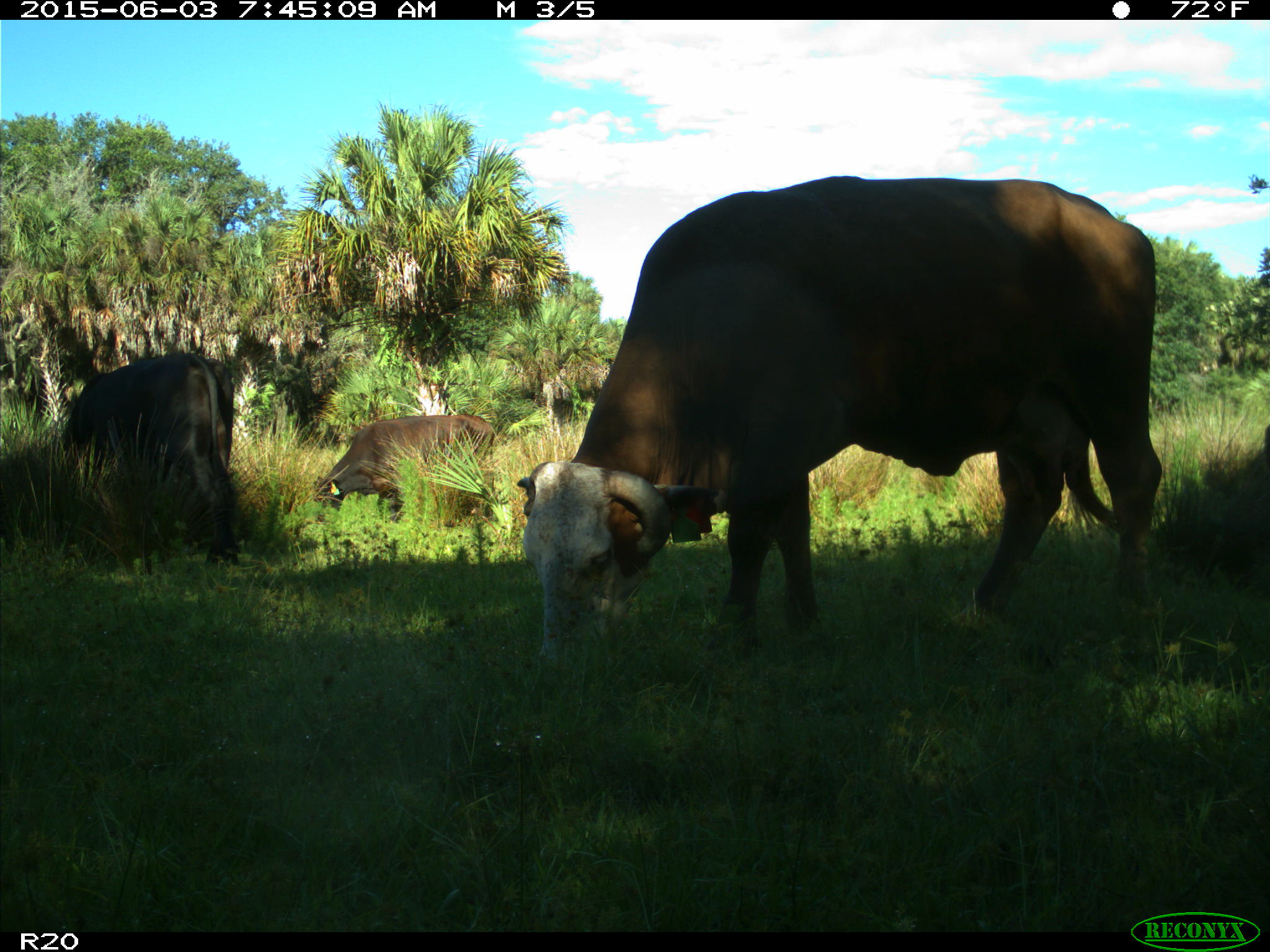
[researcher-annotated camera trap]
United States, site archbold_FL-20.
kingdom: Animalia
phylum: Chordata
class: Mammalia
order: Artiodactyla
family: Bovidae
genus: Bos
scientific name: Bos taurus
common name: domestic cow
Bos taurus (domestic cow).